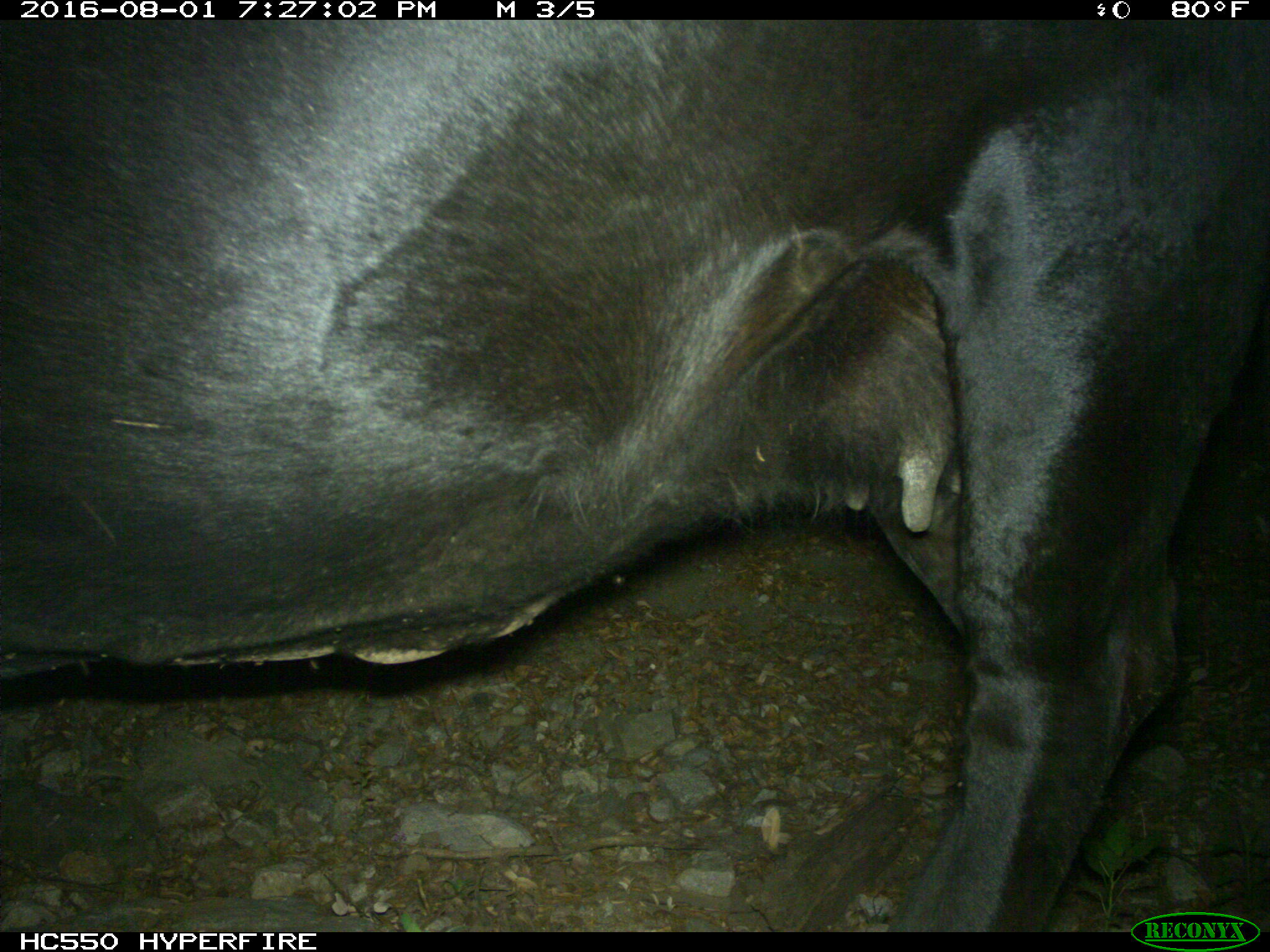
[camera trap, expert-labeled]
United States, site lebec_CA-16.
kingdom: Animalia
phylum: Chordata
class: Mammalia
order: Artiodactyla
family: Bovidae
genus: Bos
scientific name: Bos taurus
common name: domestic cow